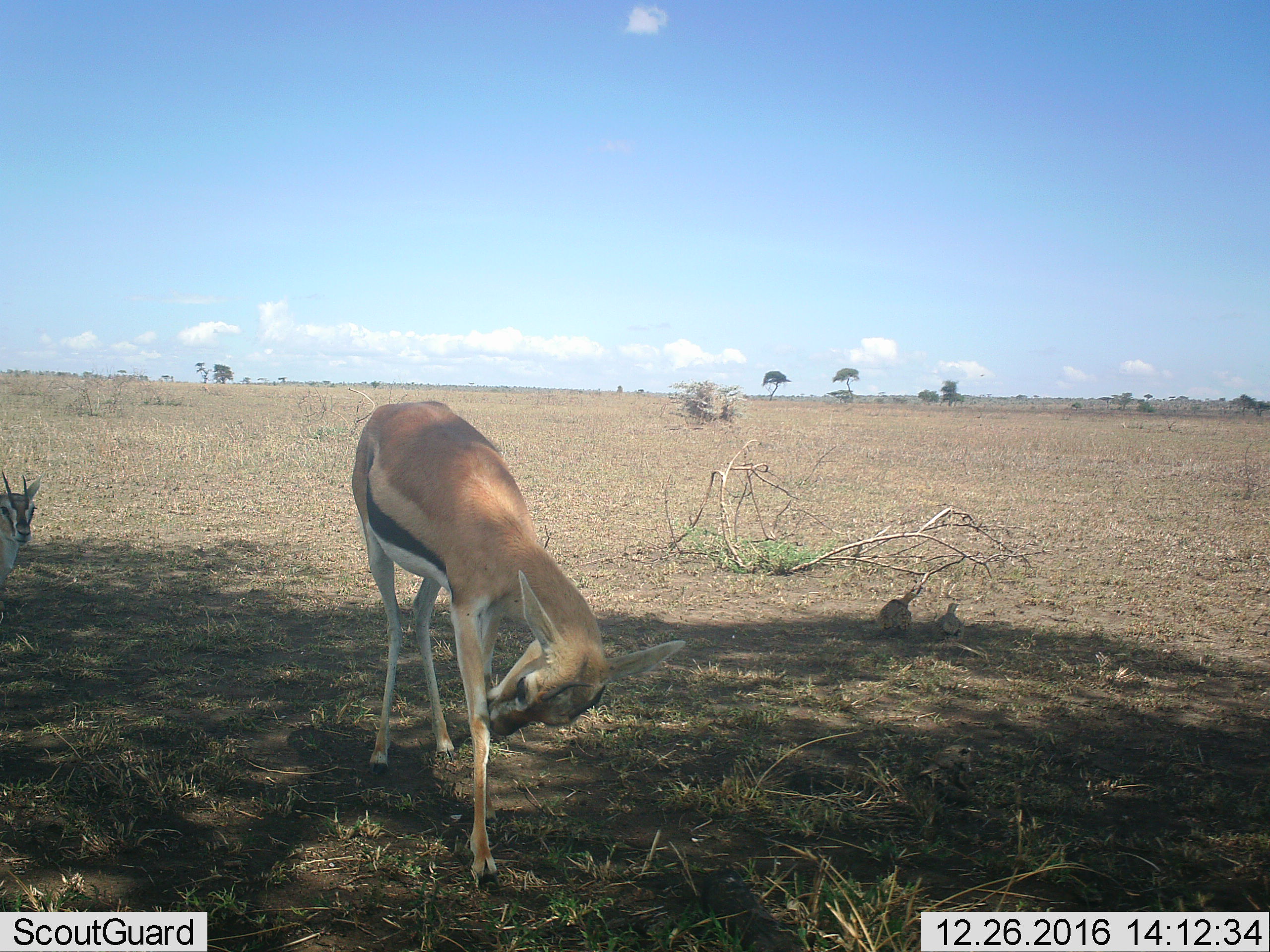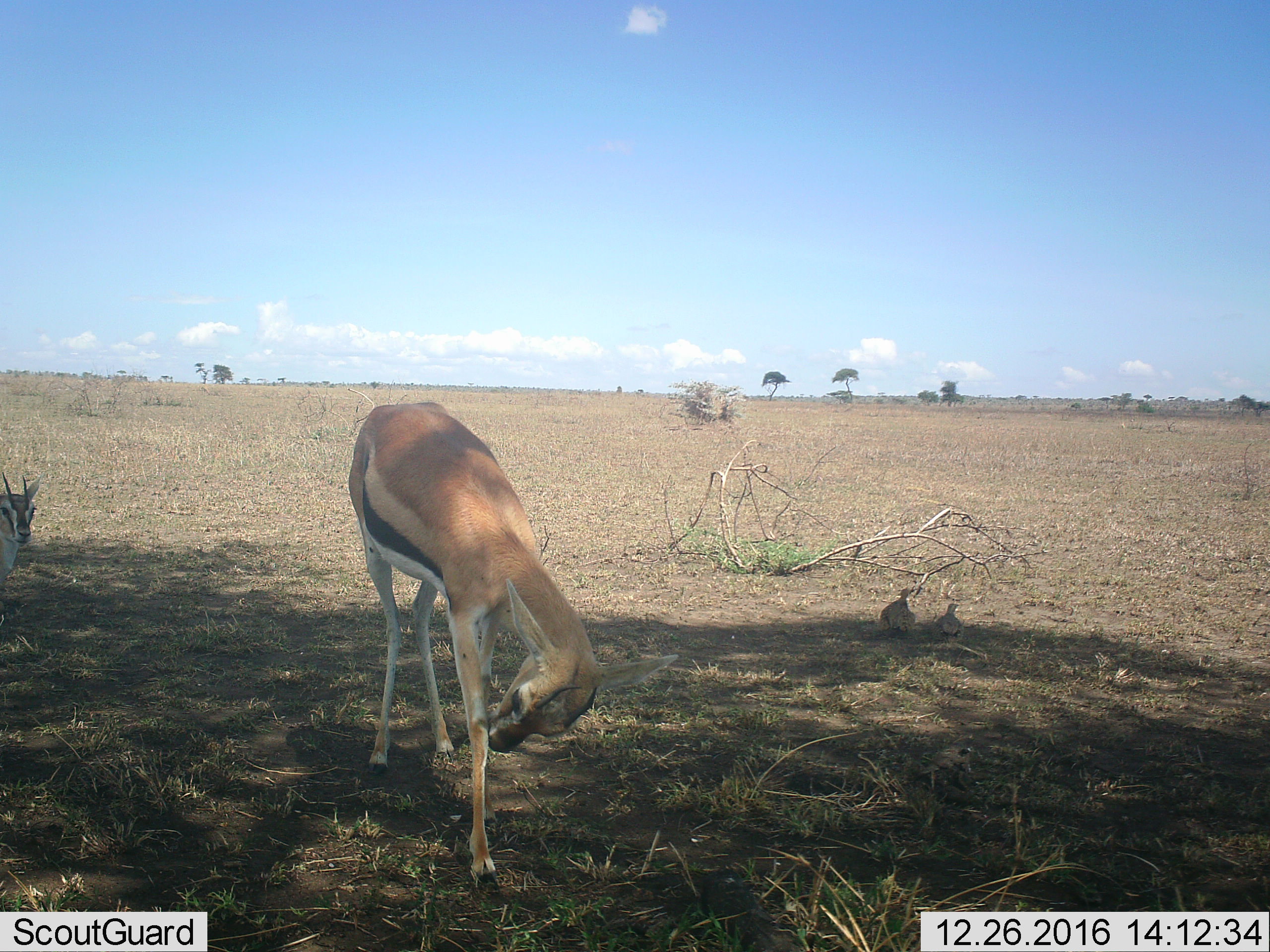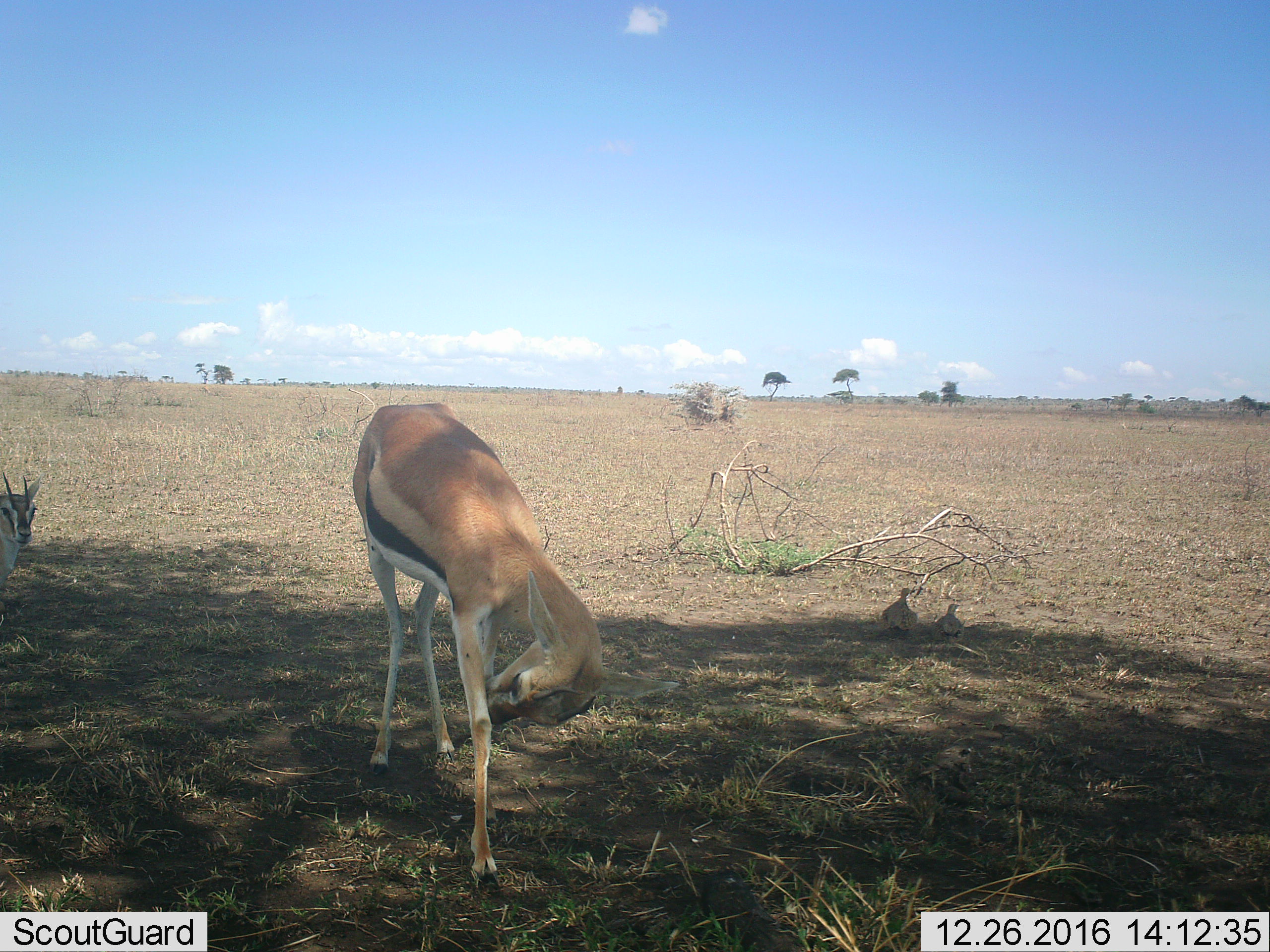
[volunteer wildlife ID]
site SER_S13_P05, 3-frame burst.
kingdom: Animalia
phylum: Chordata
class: Aves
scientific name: Aves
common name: bird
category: birdother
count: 2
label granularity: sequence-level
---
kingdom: Animalia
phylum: Chordata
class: Mammalia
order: Artiodactyla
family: Bovidae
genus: Eudorcas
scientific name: Eudorcas thomsonii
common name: thomson's gazelle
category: gazellethomsons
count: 2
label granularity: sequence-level